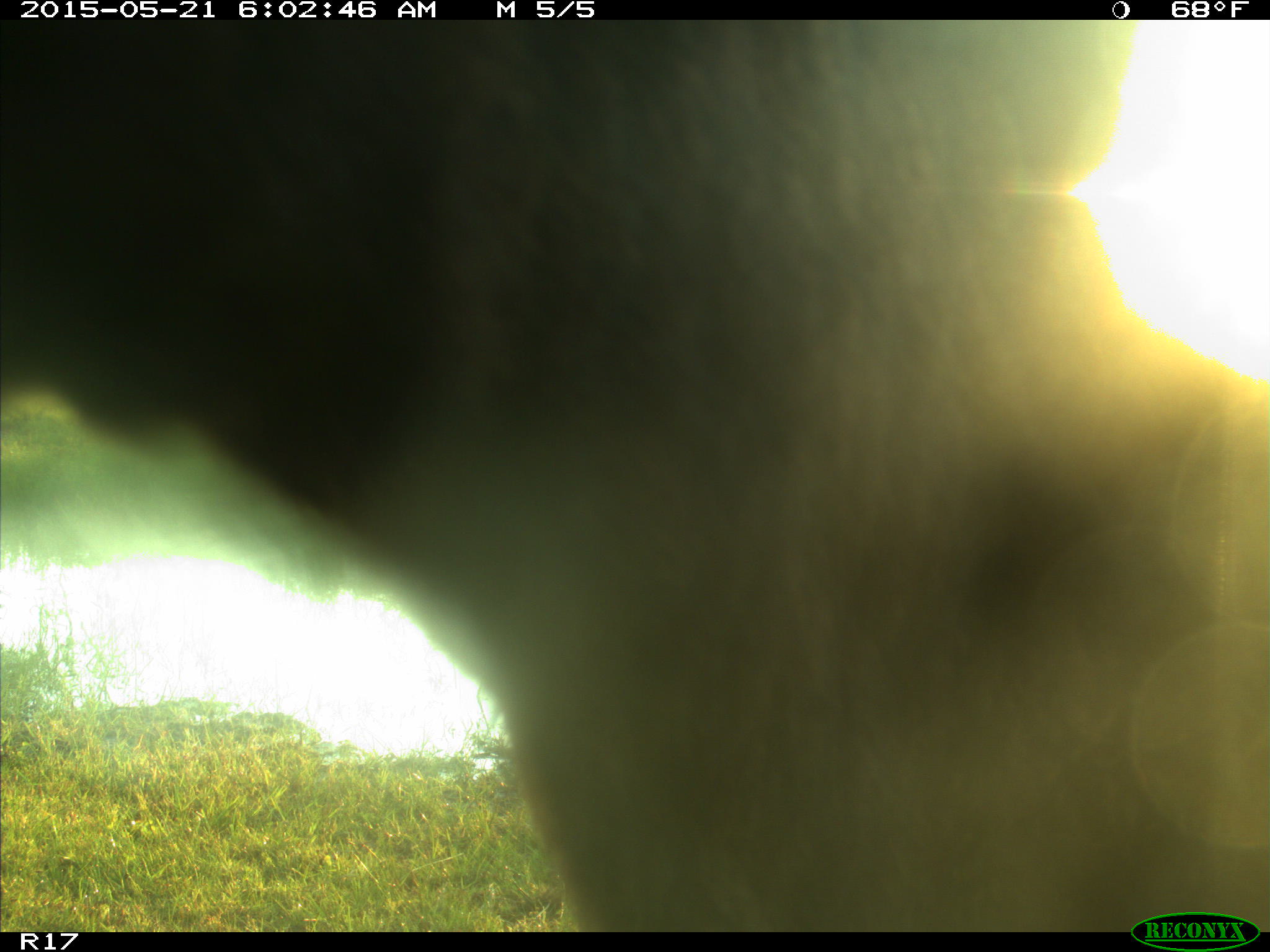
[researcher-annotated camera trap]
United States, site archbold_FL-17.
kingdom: Animalia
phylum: Chordata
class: Mammalia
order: Artiodactyla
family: Bovidae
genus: Bos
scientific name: Bos taurus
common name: domestic cow